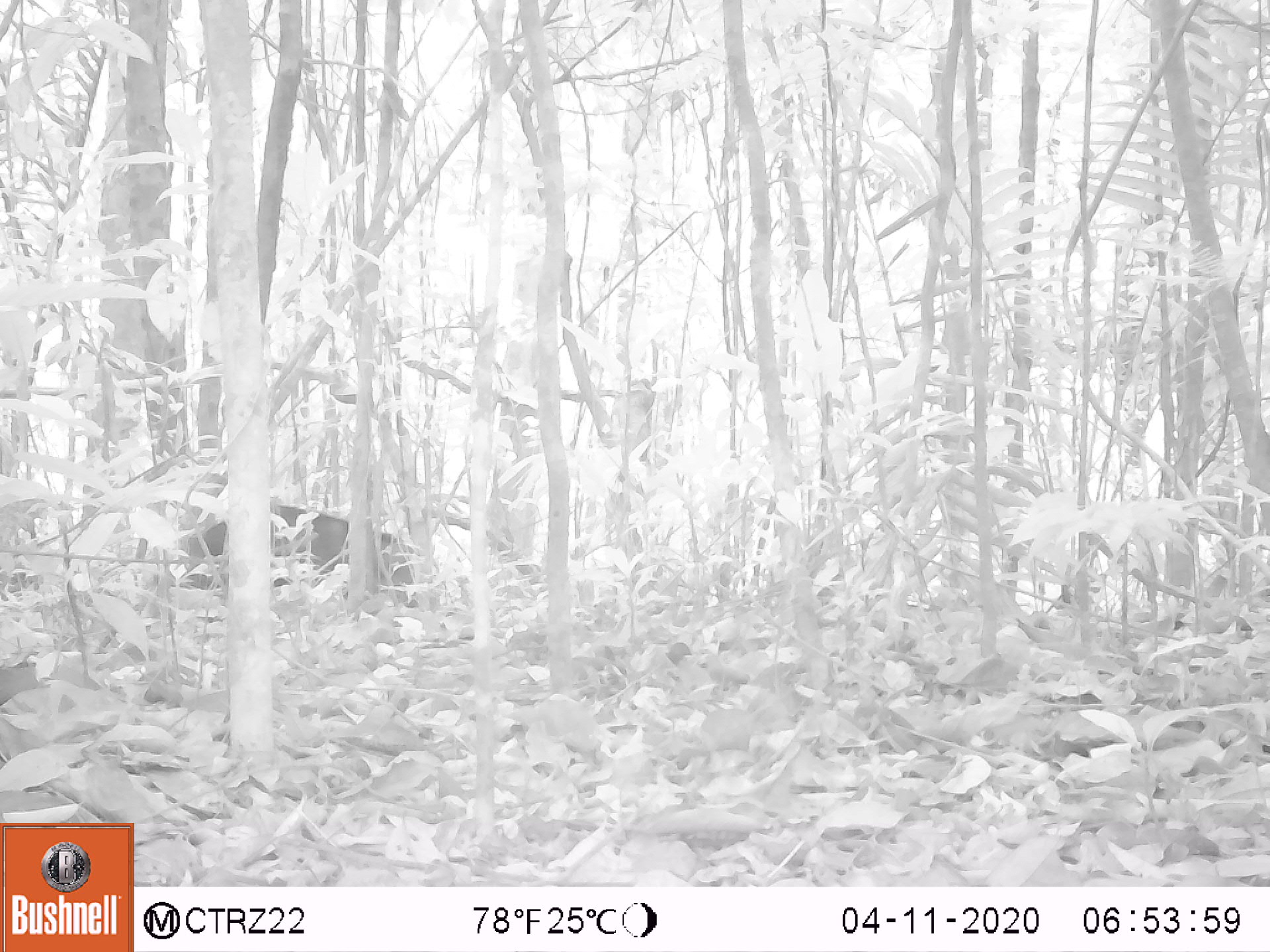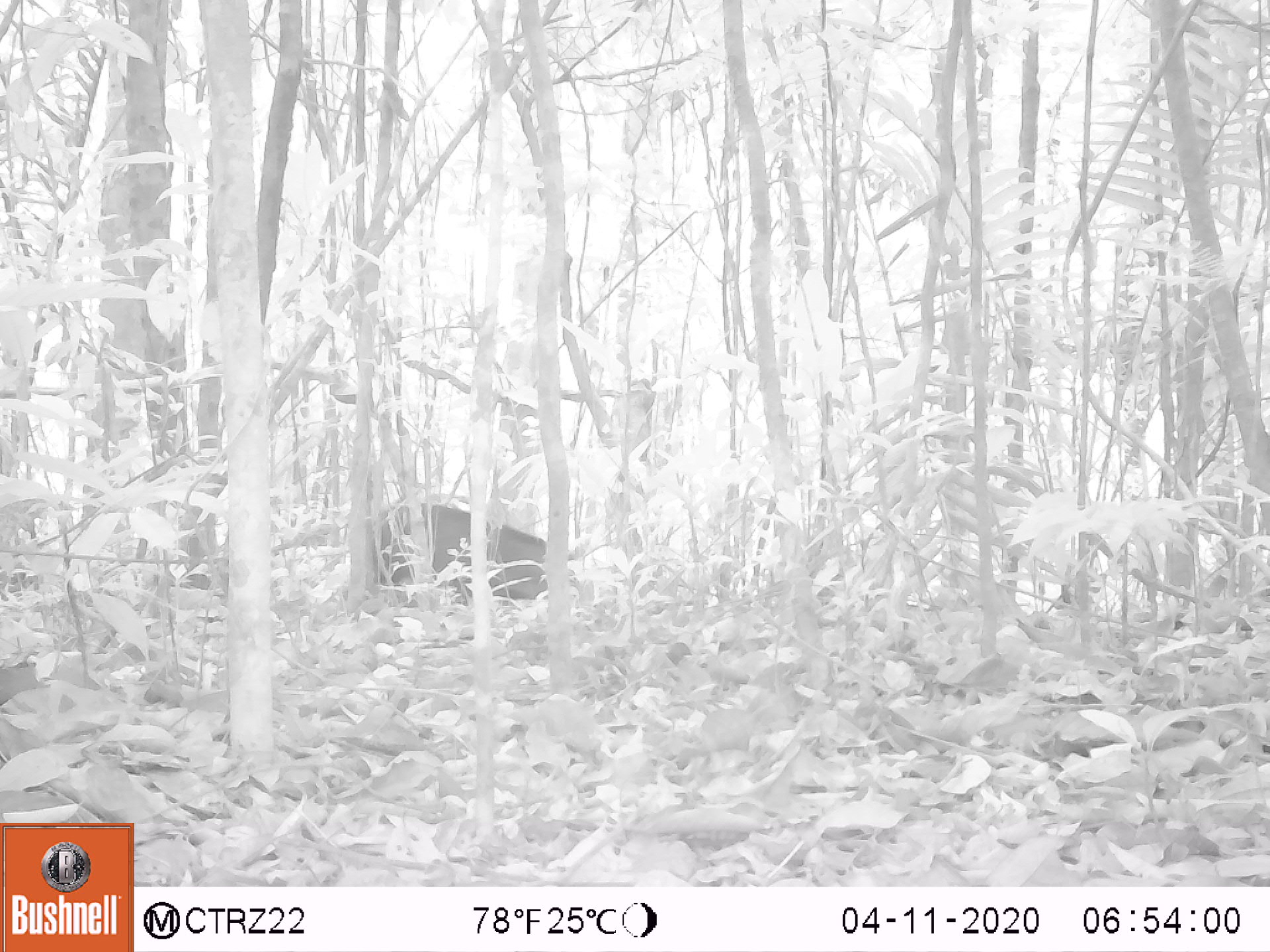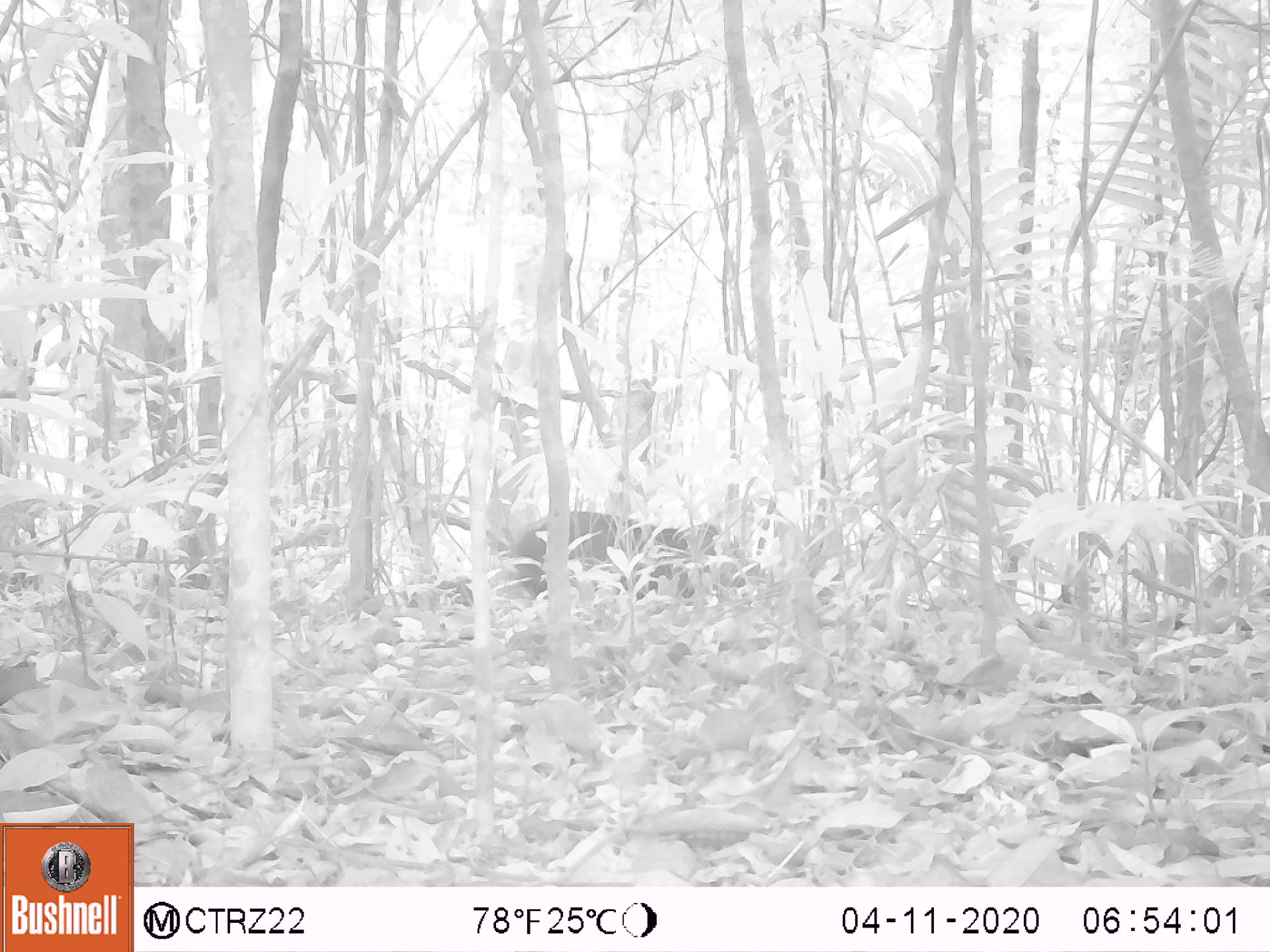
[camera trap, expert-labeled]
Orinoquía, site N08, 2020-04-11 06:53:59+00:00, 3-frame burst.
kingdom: Animalia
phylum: Chordata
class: Mammalia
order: Rodentia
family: Dasyproctidae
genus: Dasyprocta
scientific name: Dasyprocta fuliginosa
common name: black agouti